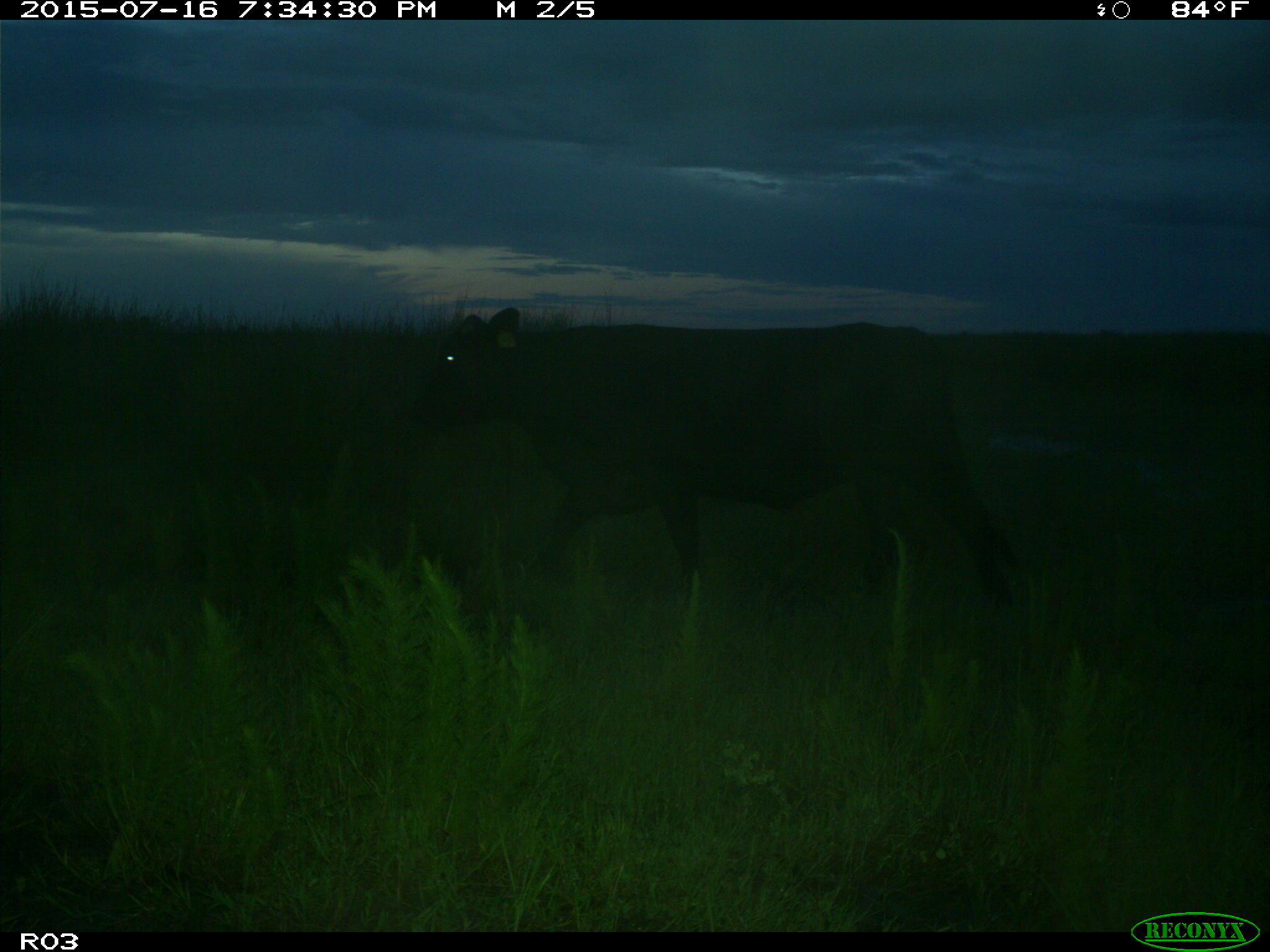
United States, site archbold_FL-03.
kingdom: Animalia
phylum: Chordata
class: Mammalia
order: Artiodactyla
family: Bovidae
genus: Bos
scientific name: Bos taurus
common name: domestic cow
Bos taurus (domestic cow).